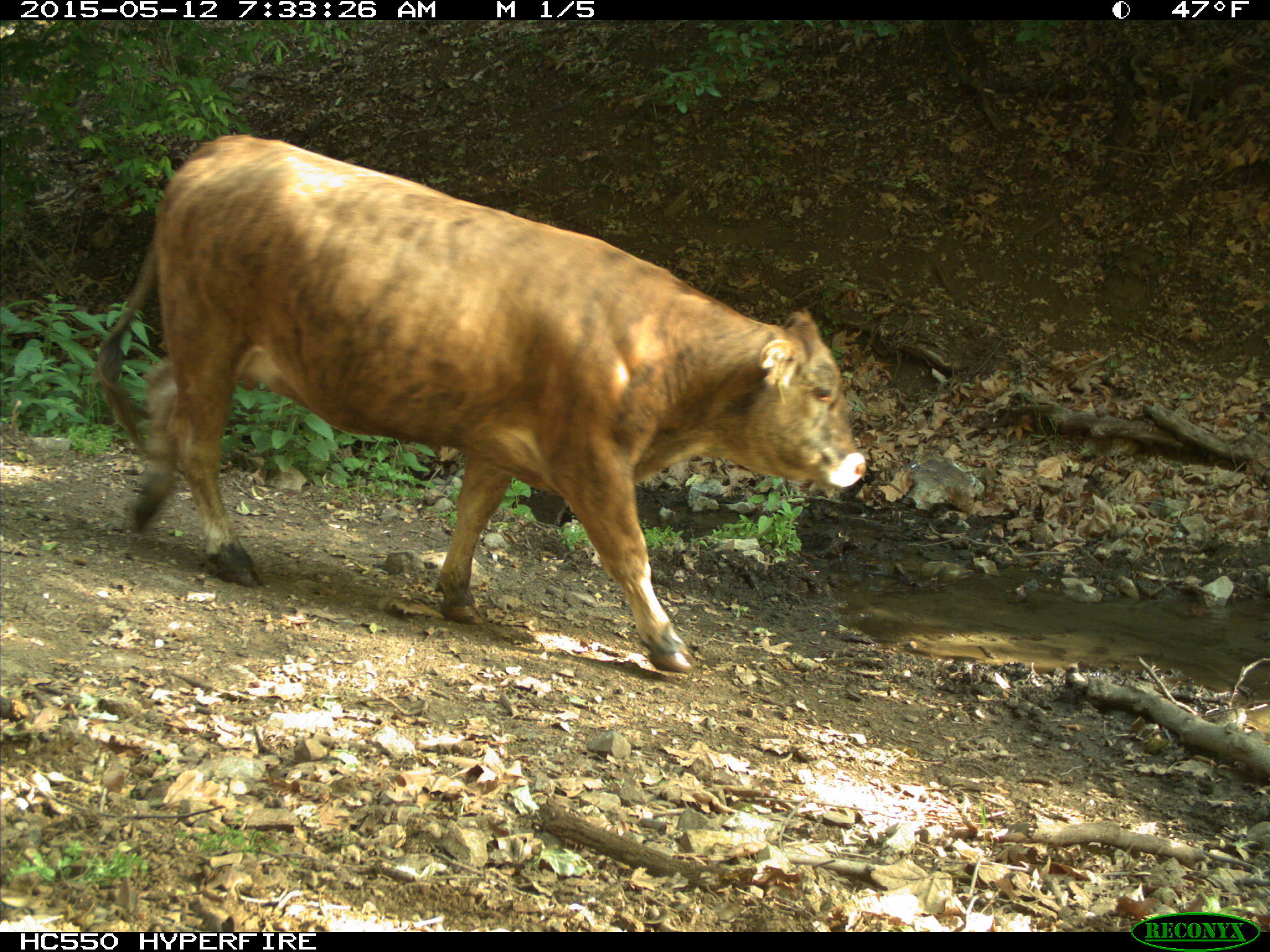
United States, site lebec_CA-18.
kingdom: Animalia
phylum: Chordata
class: Mammalia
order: Artiodactyla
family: Bovidae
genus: Bos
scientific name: Bos taurus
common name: domestic cow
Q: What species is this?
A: Bos taurus (domestic cow).